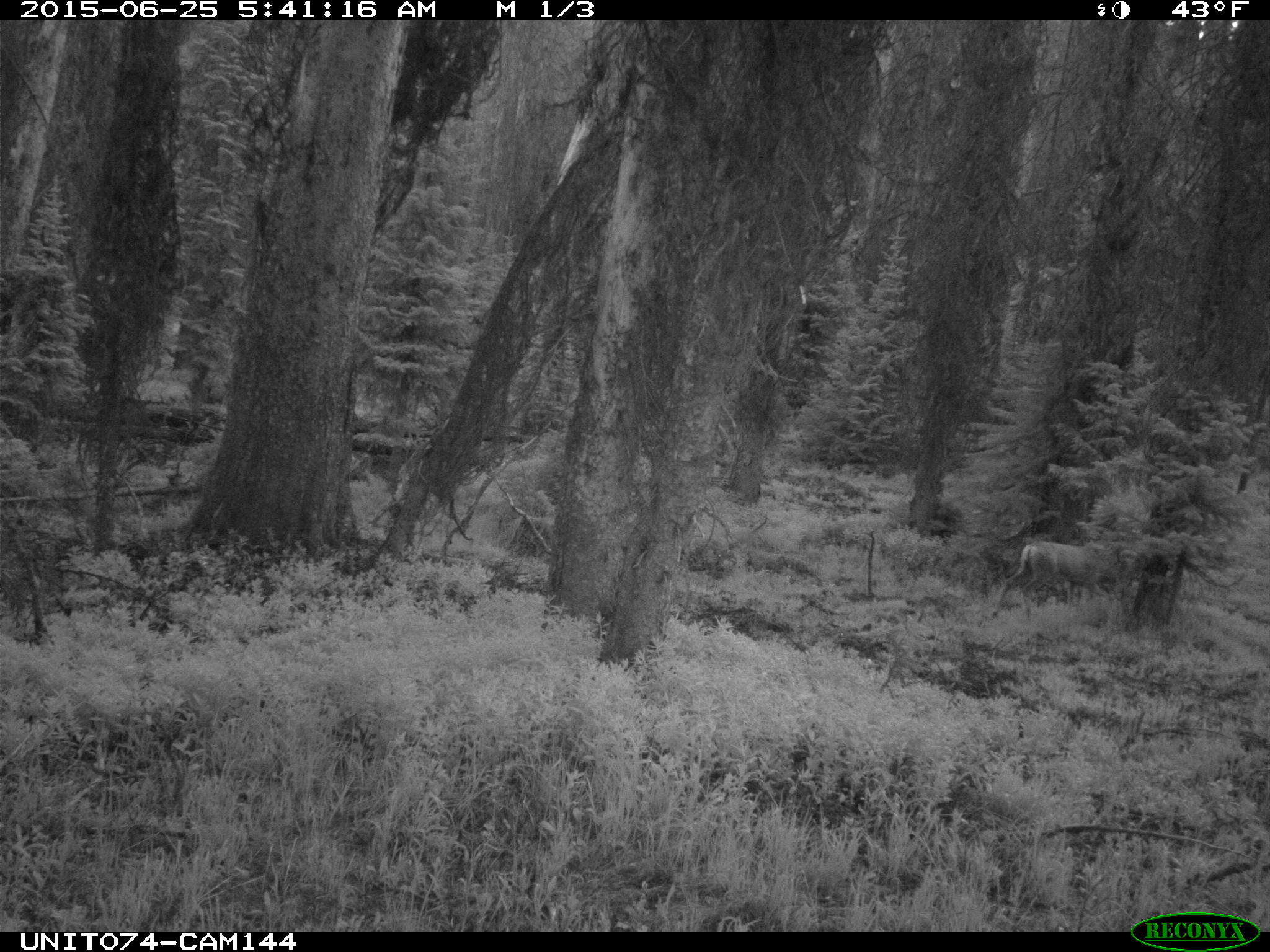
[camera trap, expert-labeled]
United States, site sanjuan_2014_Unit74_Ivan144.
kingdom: Animalia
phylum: Chordata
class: Mammalia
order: Artiodactyla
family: Cervidae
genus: Odocoileus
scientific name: Odocoileus hemionus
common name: mule deer